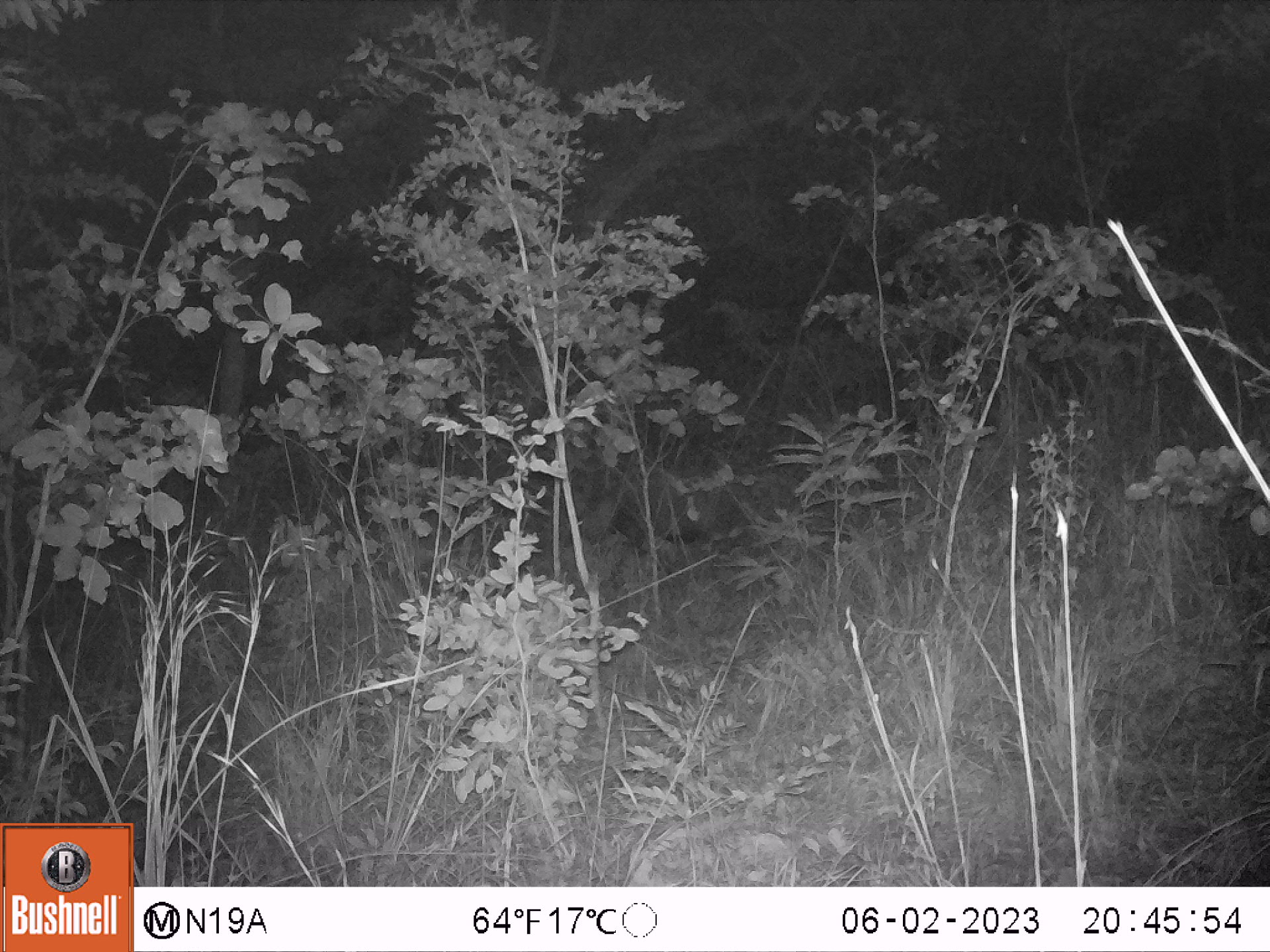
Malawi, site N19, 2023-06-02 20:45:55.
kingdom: Animalia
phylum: Chordata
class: Mammalia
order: Artiodactyla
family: Suidae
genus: Potamochoerus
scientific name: Potamochoerus larvatus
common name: bushpig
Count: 1.